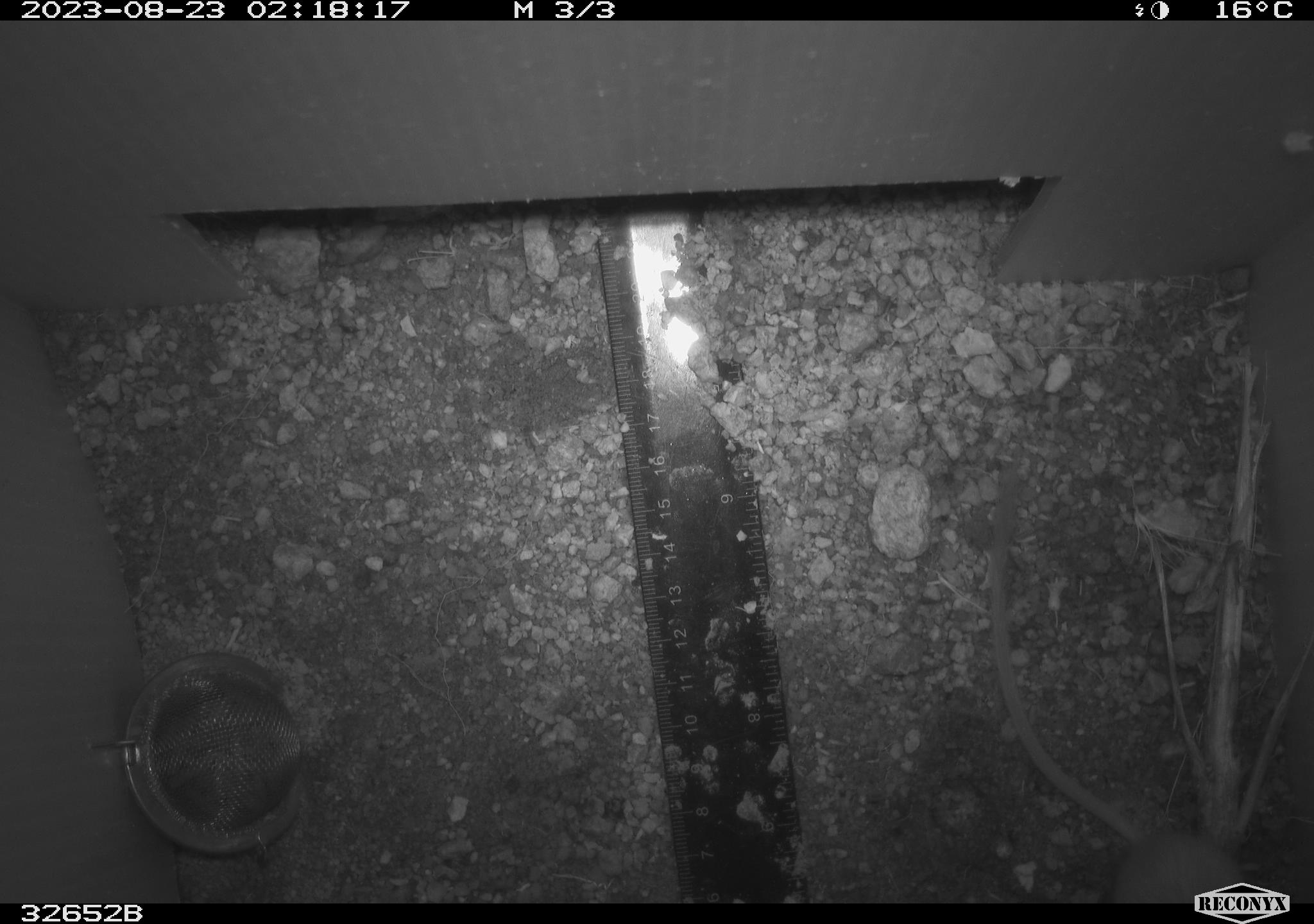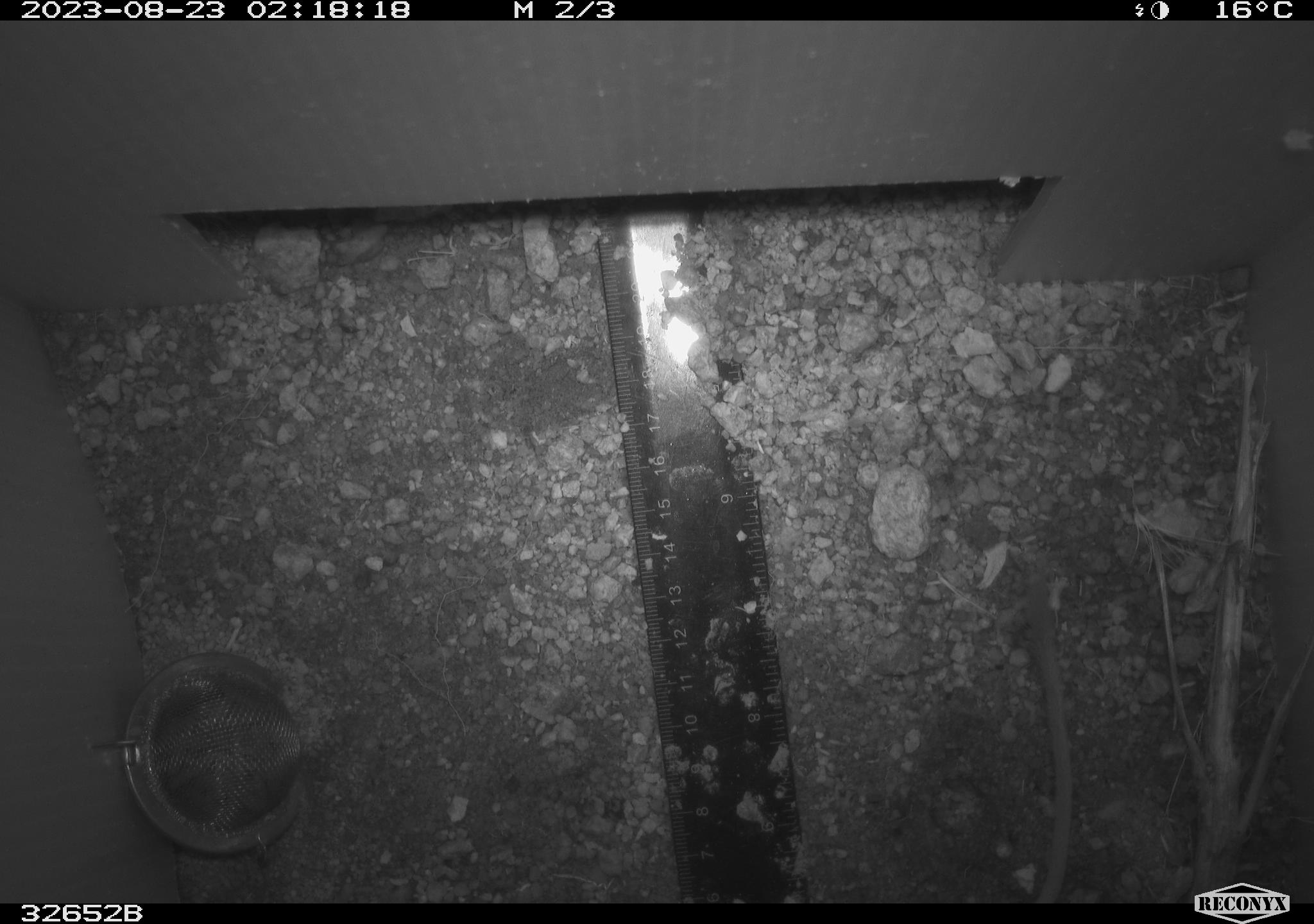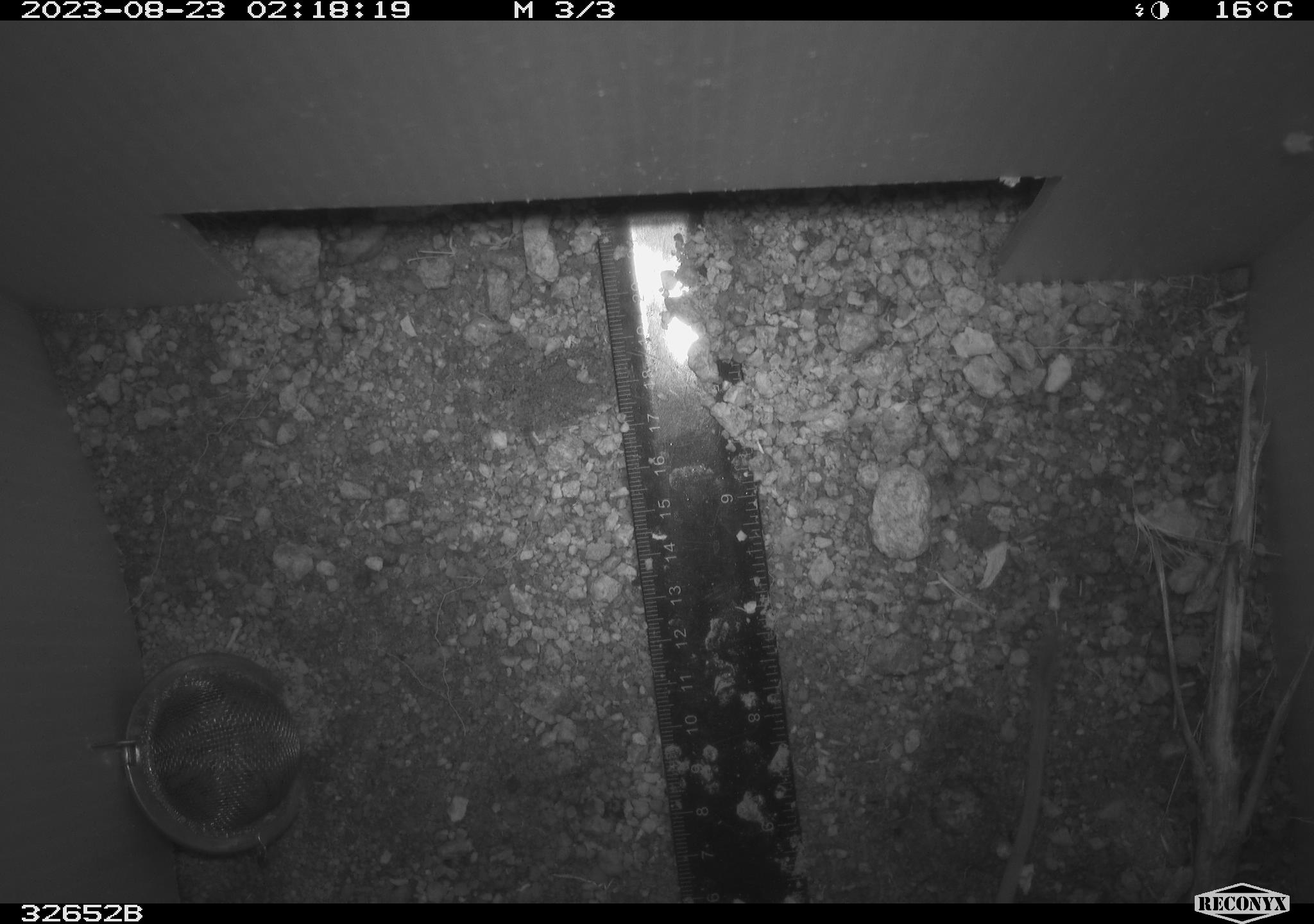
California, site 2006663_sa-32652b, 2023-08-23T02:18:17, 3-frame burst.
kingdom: Animalia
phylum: Chordata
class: Mammalia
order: Rodentia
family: Heteromyidae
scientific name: Heteromyidae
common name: kangaroo rats and pocket mice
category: heteromyidae family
Heteromyidae family (kangaroo rats and pocket mice) (Heteromyidae).